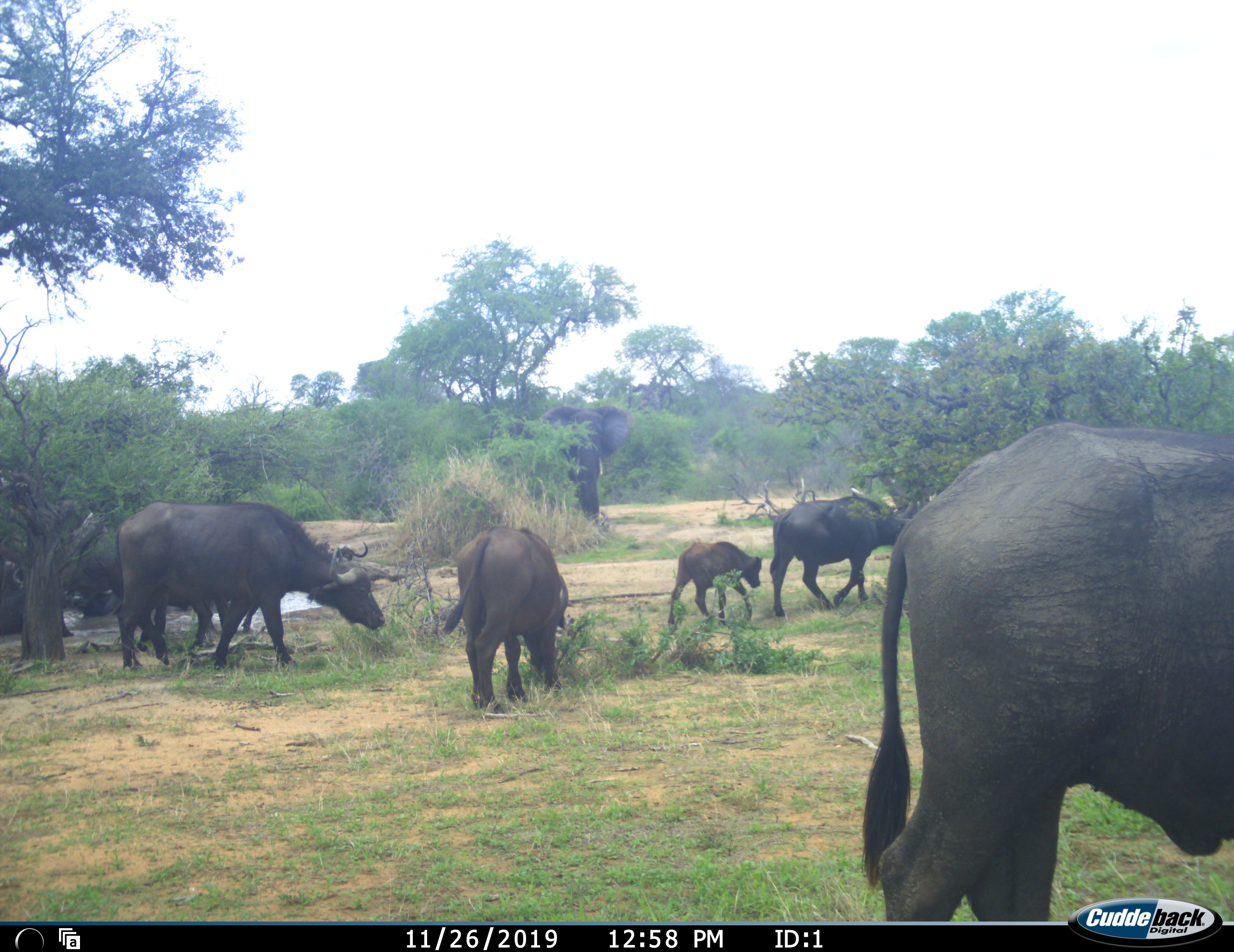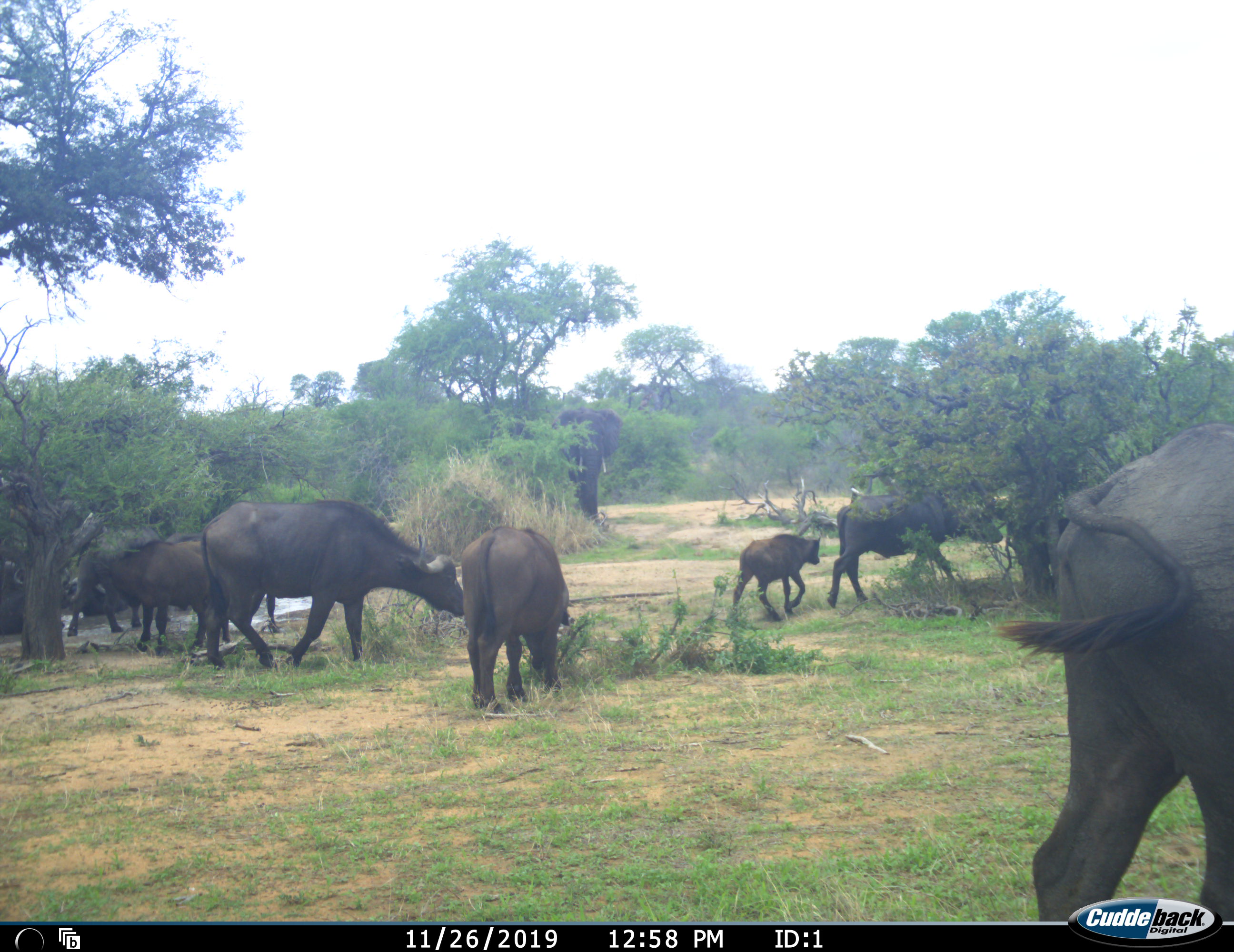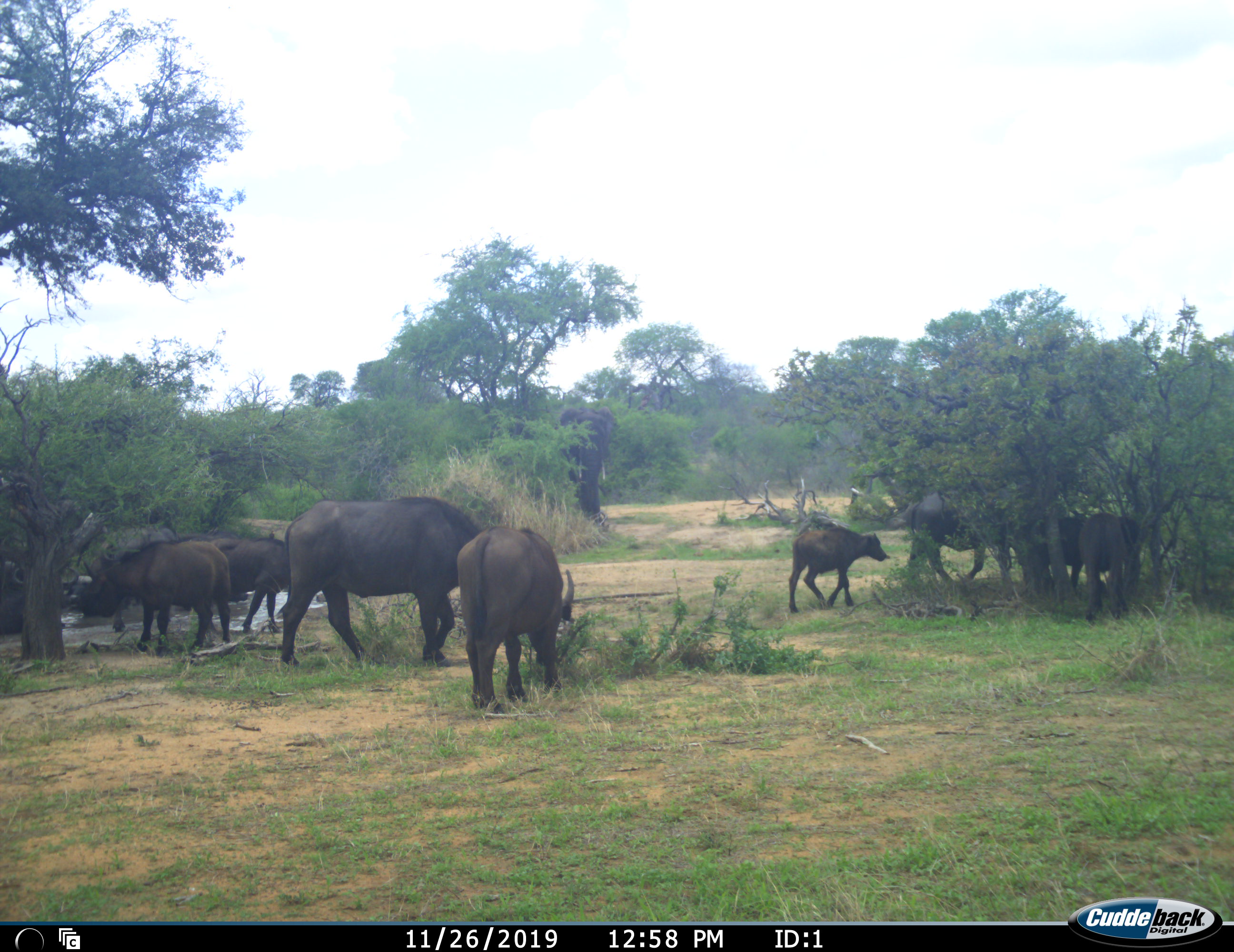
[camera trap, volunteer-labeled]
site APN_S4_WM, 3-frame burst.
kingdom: Animalia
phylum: Chordata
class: Mammalia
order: Artiodactyla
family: Bovidae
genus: Syncerus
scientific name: Syncerus caffer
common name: african buffalo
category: buffalo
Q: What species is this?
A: Buffalo (african buffalo) (Syncerus caffer).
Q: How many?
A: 11-50.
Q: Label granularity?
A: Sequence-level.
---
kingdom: Animalia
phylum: Chordata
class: Mammalia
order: Proboscidea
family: Elephantidae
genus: Loxodonta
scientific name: Loxodonta africana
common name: african bush elephant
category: elephant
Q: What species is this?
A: Elephant (african bush elephant) (Loxodonta africana).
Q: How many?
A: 1.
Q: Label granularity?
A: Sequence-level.